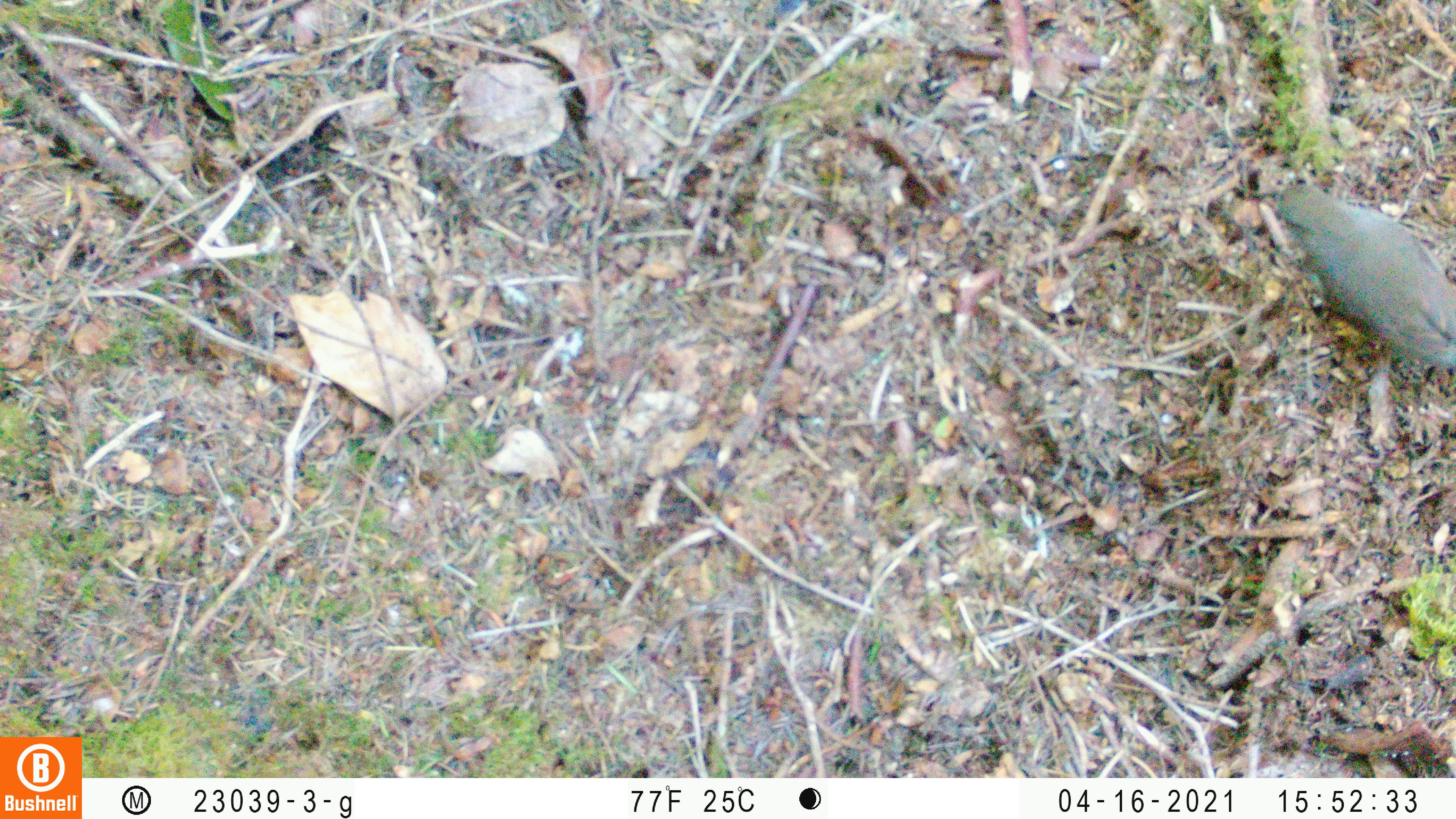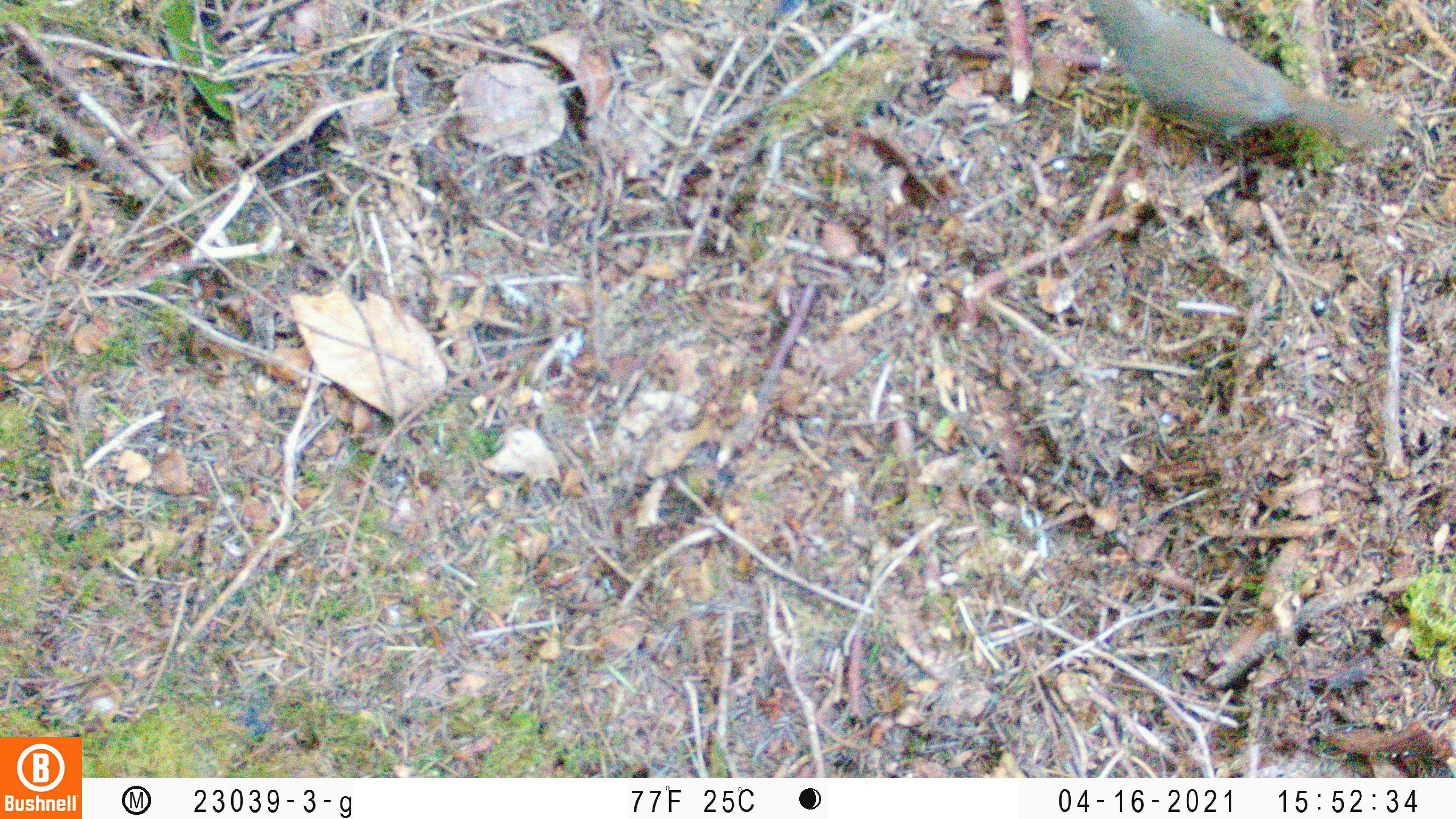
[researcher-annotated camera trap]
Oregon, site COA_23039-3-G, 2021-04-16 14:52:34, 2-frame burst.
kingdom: Animalia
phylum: Chordata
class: Aves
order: Passeriformes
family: Turdidae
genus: Catharus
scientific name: Catharus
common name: brown thrushes and nightingale-thrushes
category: catharus species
Catharus species (brown thrushes and nightingale-thrushes) (Catharus).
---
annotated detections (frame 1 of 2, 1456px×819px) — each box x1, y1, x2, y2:
catharus species: 1228, 142, 1453, 412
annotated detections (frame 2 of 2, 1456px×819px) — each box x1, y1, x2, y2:
catharus species: 1056, 0, 1406, 188